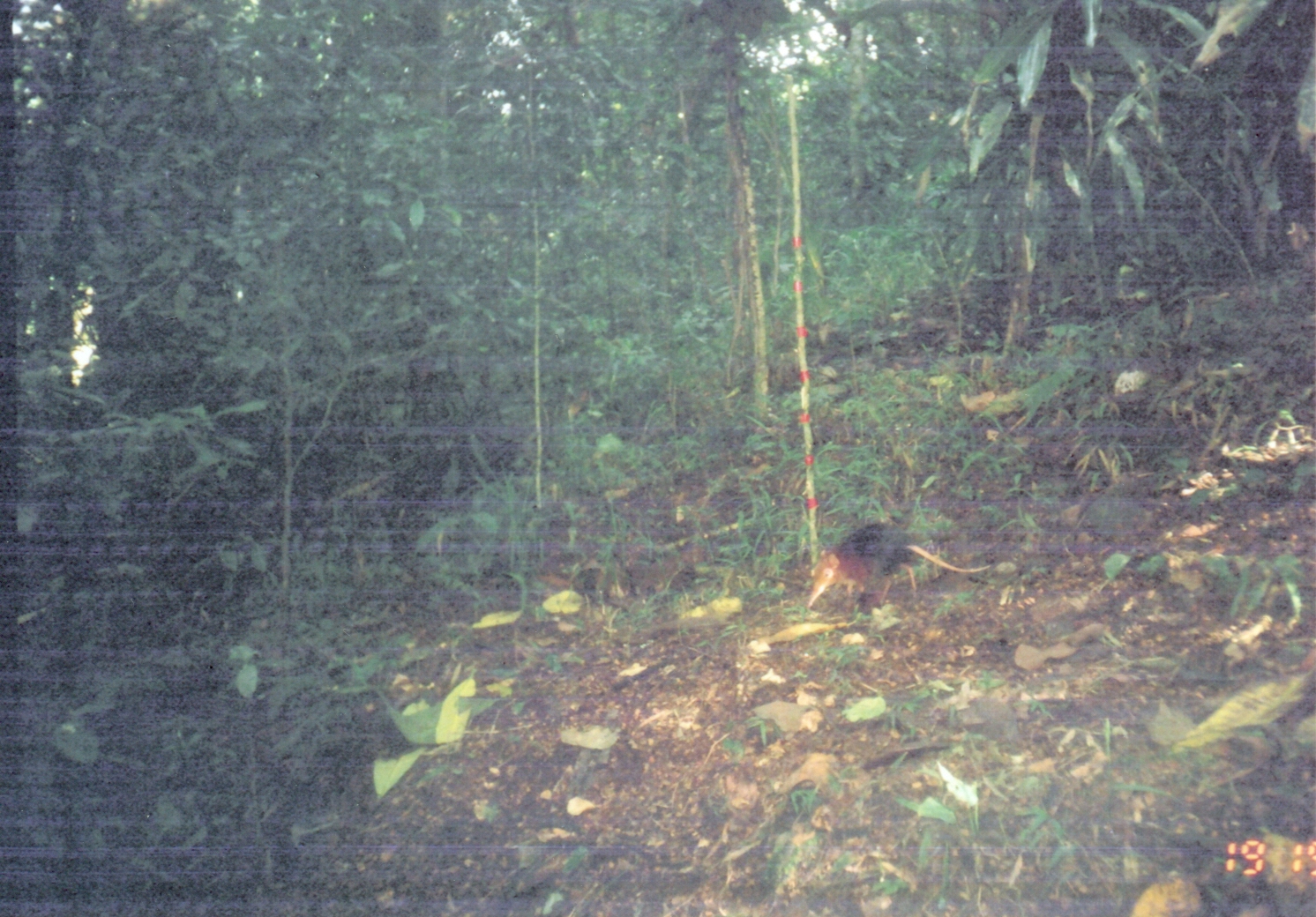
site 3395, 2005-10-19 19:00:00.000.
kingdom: Animalia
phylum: Chordata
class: Mammalia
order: Macroscelidea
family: Macroscelididae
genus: Rhynchocyon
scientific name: Rhynchocyon petersi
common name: black-and-rufous sengi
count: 1